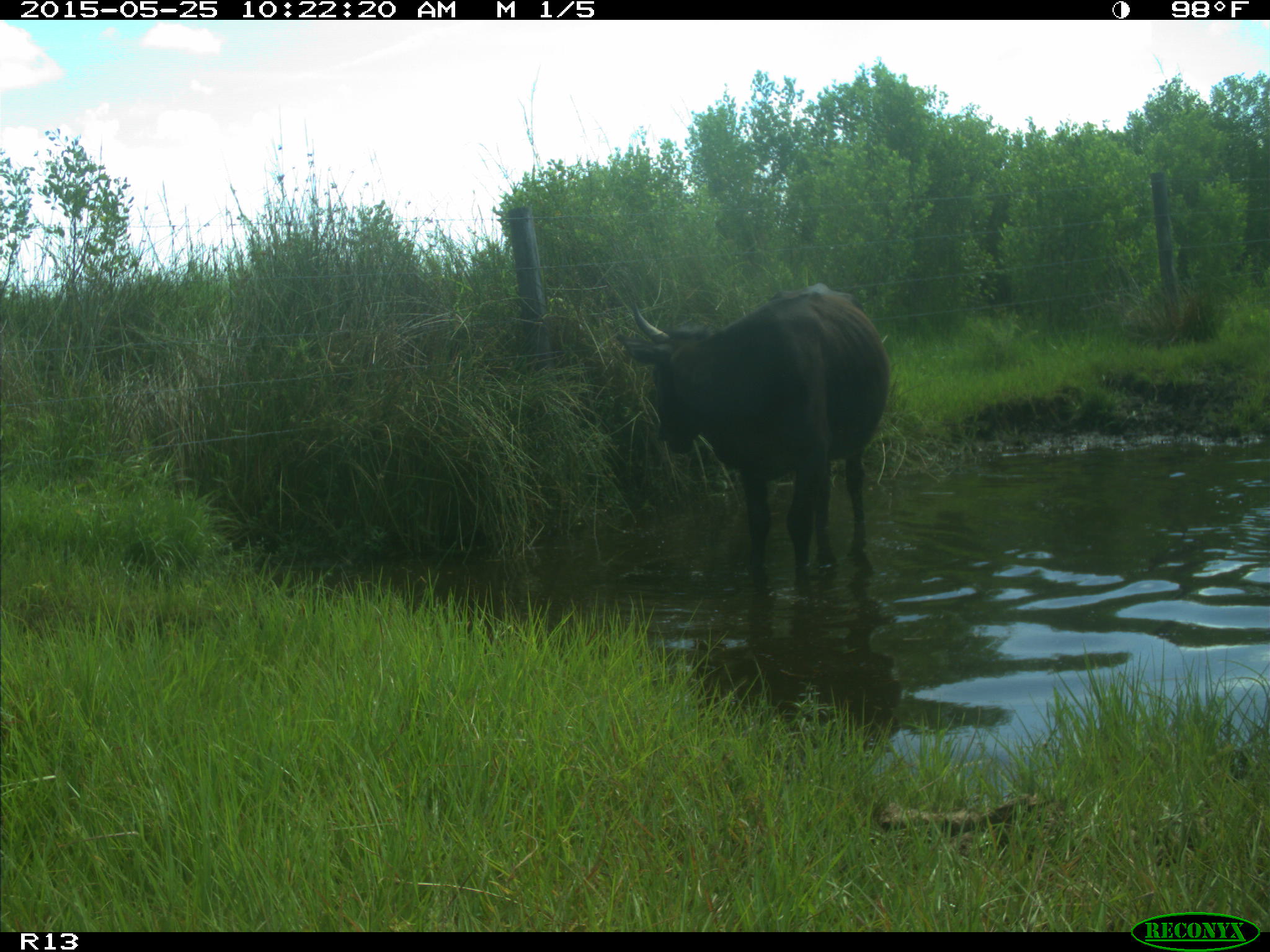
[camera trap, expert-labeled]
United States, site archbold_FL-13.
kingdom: Animalia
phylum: Chordata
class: Mammalia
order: Artiodactyla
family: Bovidae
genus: Bos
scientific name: Bos taurus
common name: domestic cow